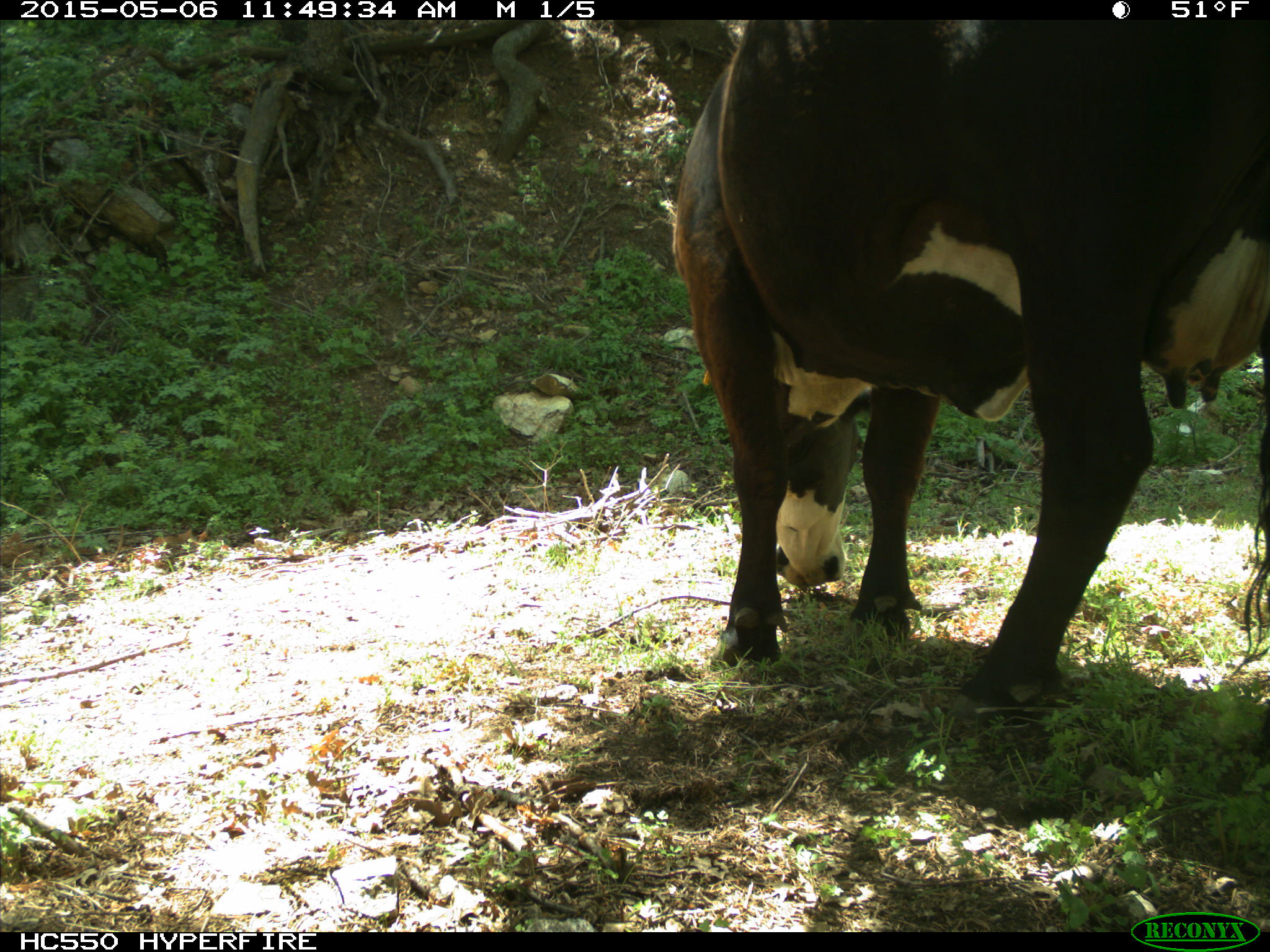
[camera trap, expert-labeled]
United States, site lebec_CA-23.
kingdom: Animalia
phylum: Chordata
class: Mammalia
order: Artiodactyla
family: Bovidae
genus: Bos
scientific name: Bos taurus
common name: domestic cow